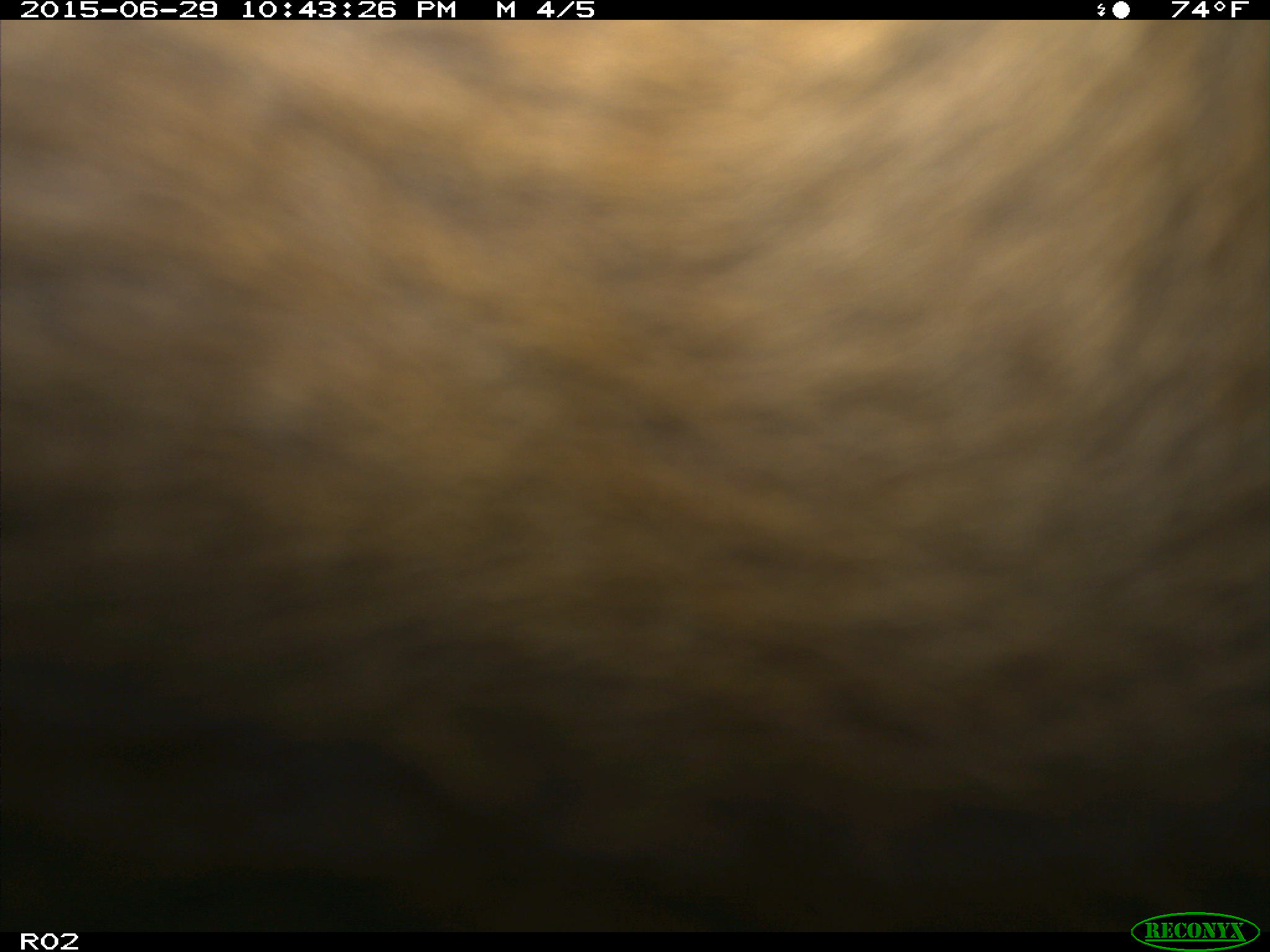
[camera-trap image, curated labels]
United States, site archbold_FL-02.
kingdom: Animalia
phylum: Chordata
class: Mammalia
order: Artiodactyla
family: Bovidae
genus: Bos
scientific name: Bos taurus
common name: domestic cow